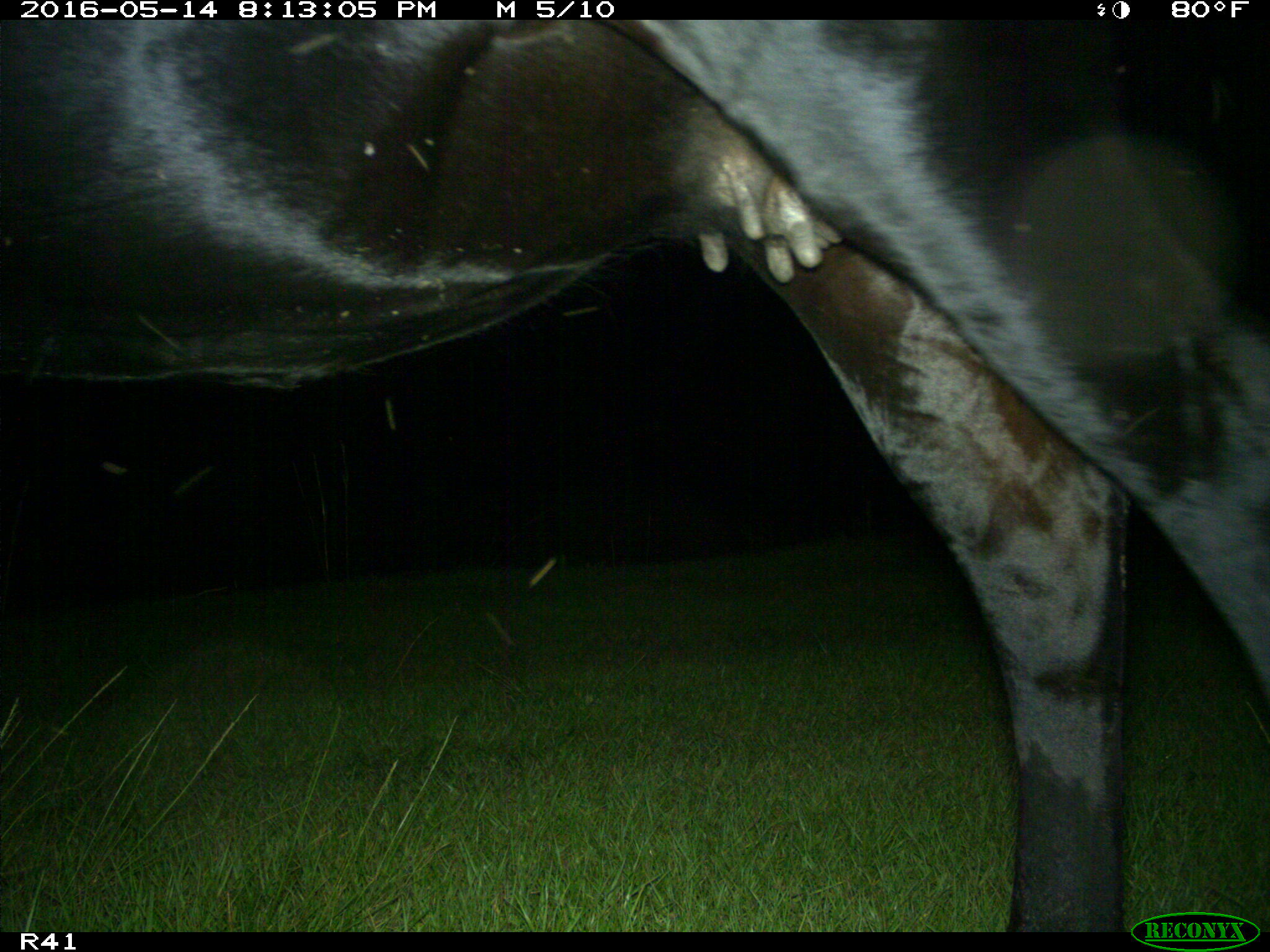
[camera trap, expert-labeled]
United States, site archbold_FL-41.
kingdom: Animalia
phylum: Chordata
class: Mammalia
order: Artiodactyla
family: Bovidae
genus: Bos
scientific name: Bos taurus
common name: domestic cow